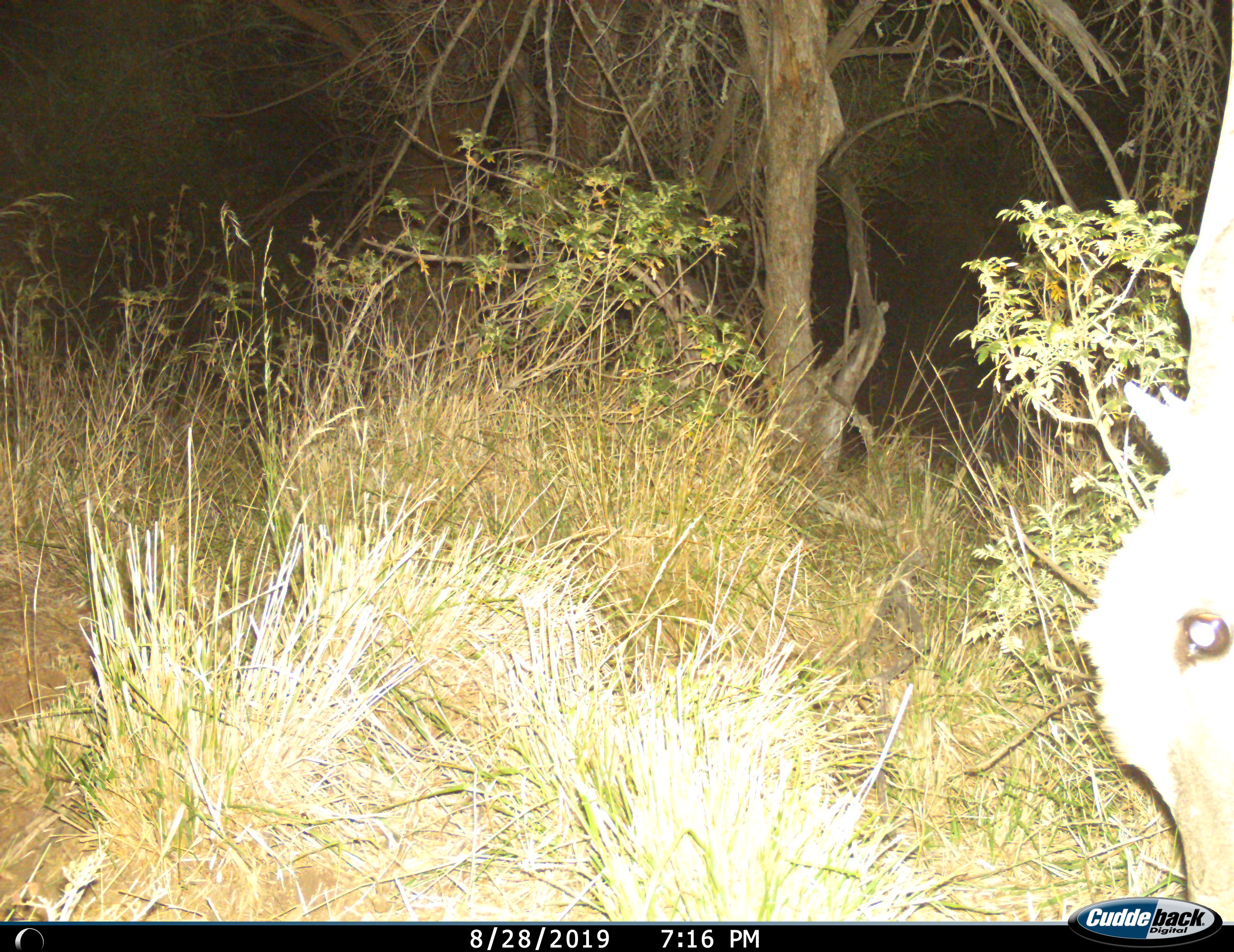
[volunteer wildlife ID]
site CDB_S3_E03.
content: unidentified animal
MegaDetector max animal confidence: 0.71